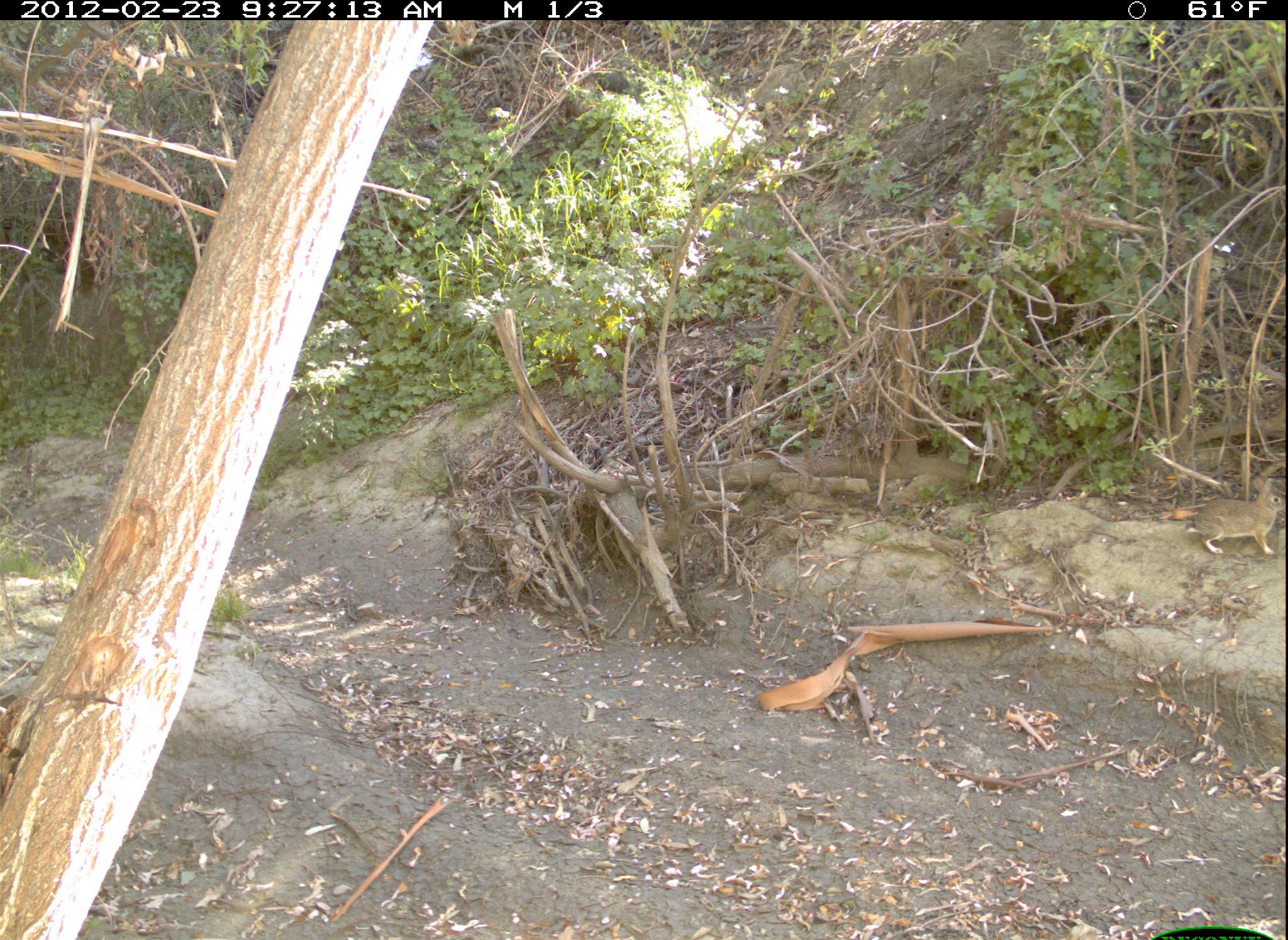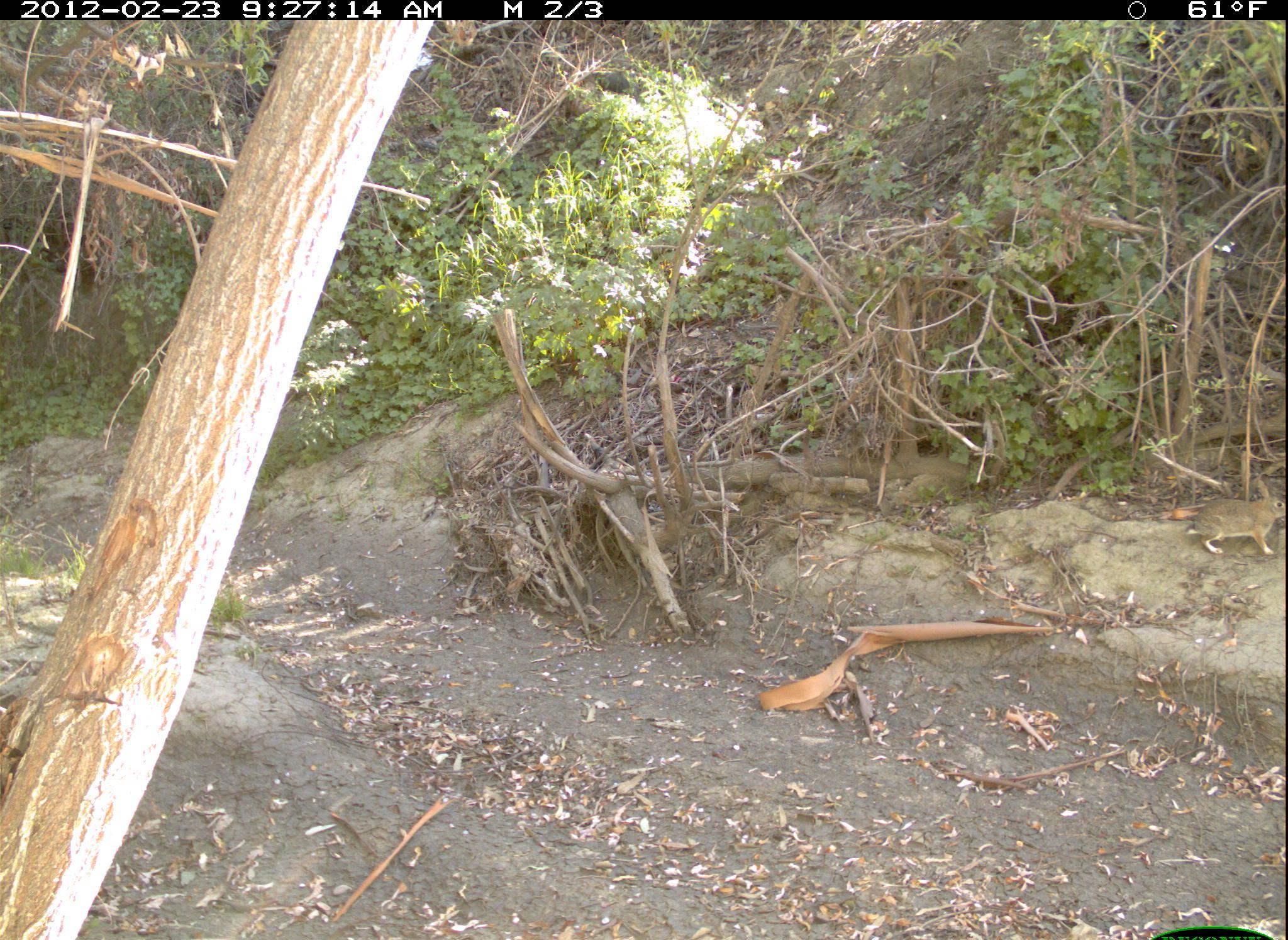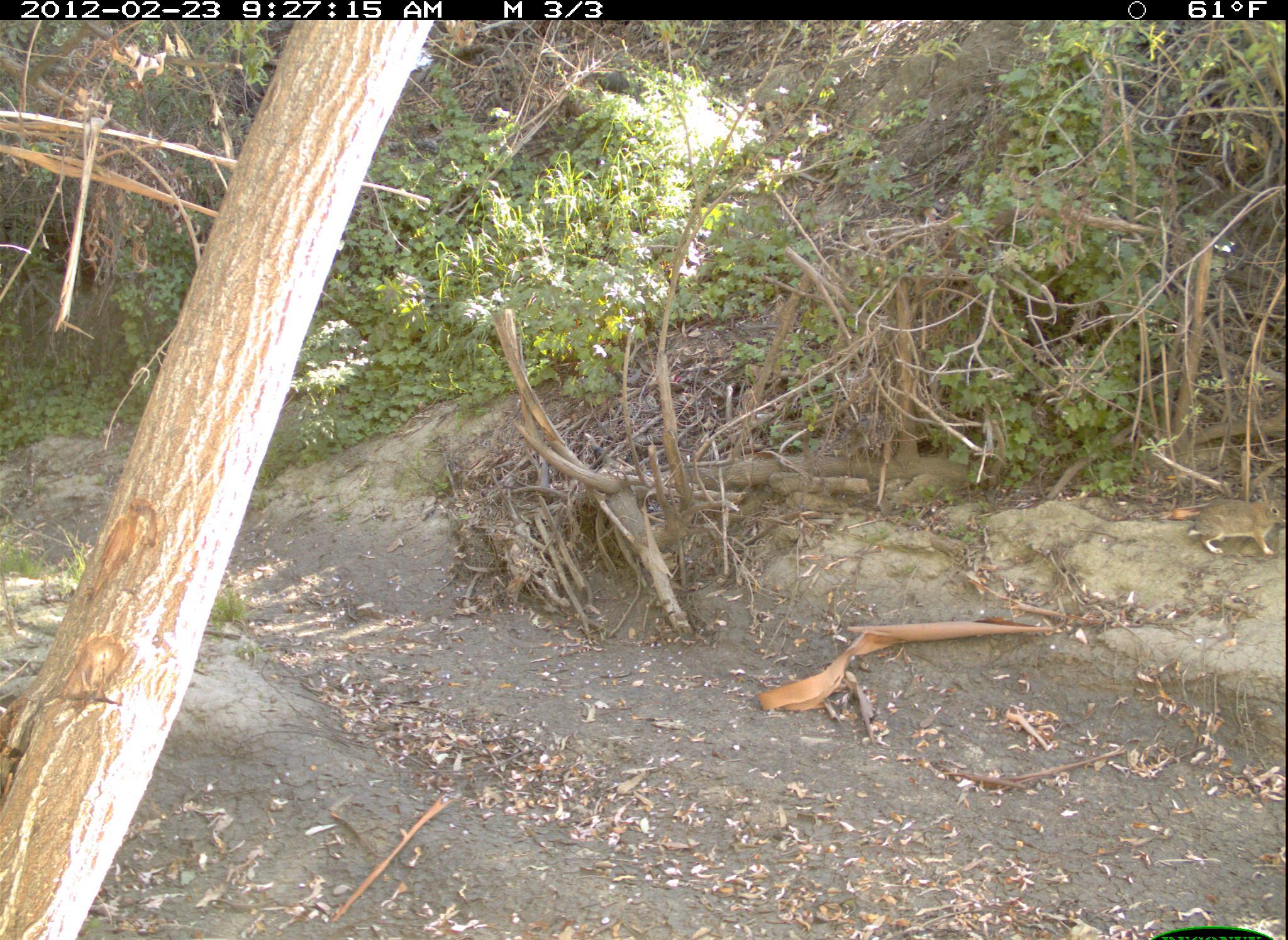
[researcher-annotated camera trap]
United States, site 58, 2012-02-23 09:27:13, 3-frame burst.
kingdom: Animalia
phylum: Chordata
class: Mammalia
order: Lagomorpha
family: Leporidae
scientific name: Leporidae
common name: rabbits and hares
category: rabbit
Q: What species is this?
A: Rabbit (rabbits and hares) (Leporidae).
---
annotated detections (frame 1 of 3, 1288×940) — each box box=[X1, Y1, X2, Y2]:
rabbit: box=[1172, 476, 1285, 574]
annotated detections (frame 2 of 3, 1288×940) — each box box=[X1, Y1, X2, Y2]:
rabbit: box=[1180, 484, 1284, 557]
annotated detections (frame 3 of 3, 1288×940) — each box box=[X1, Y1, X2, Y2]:
rabbit: box=[1185, 499, 1288, 552]